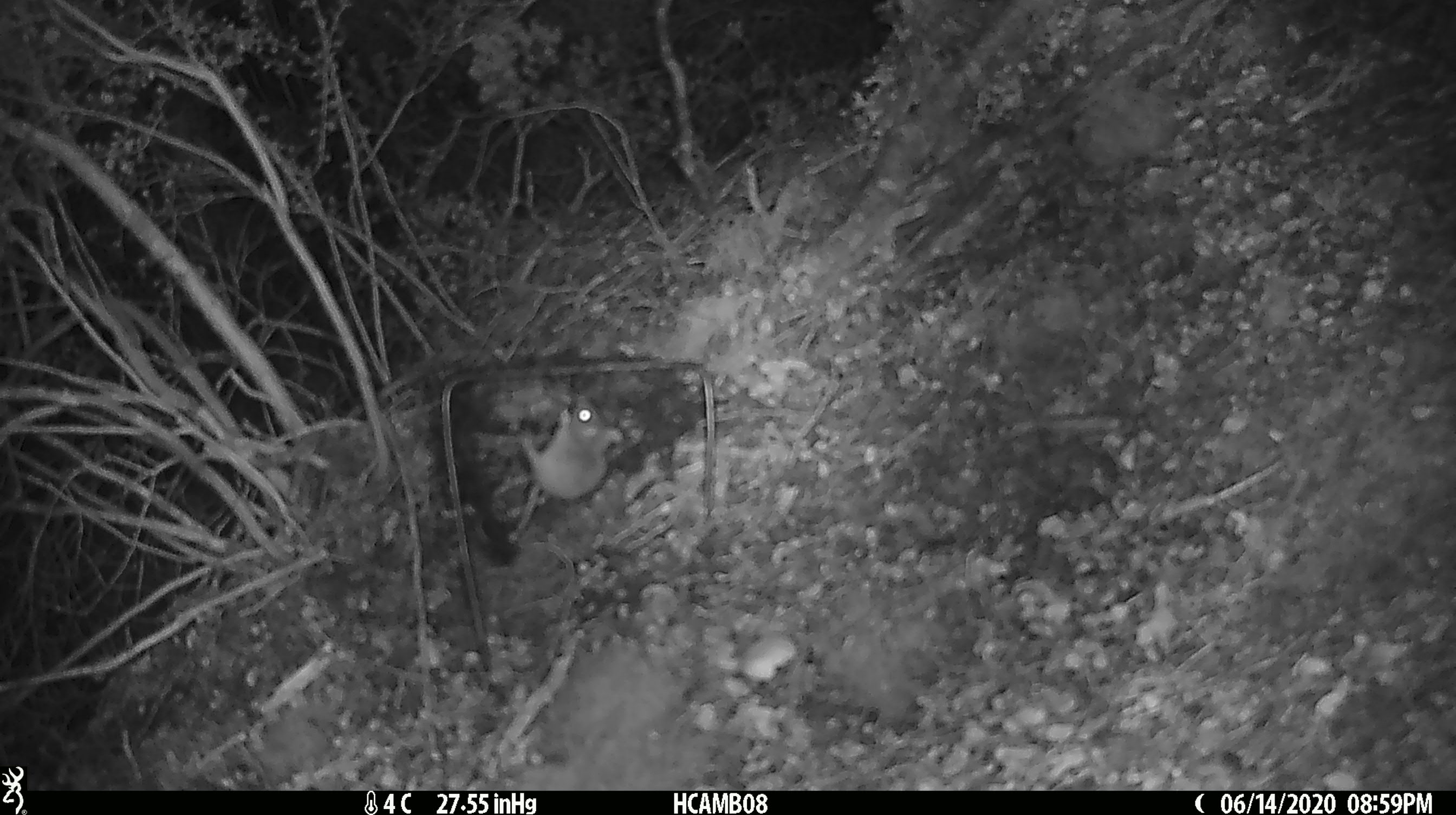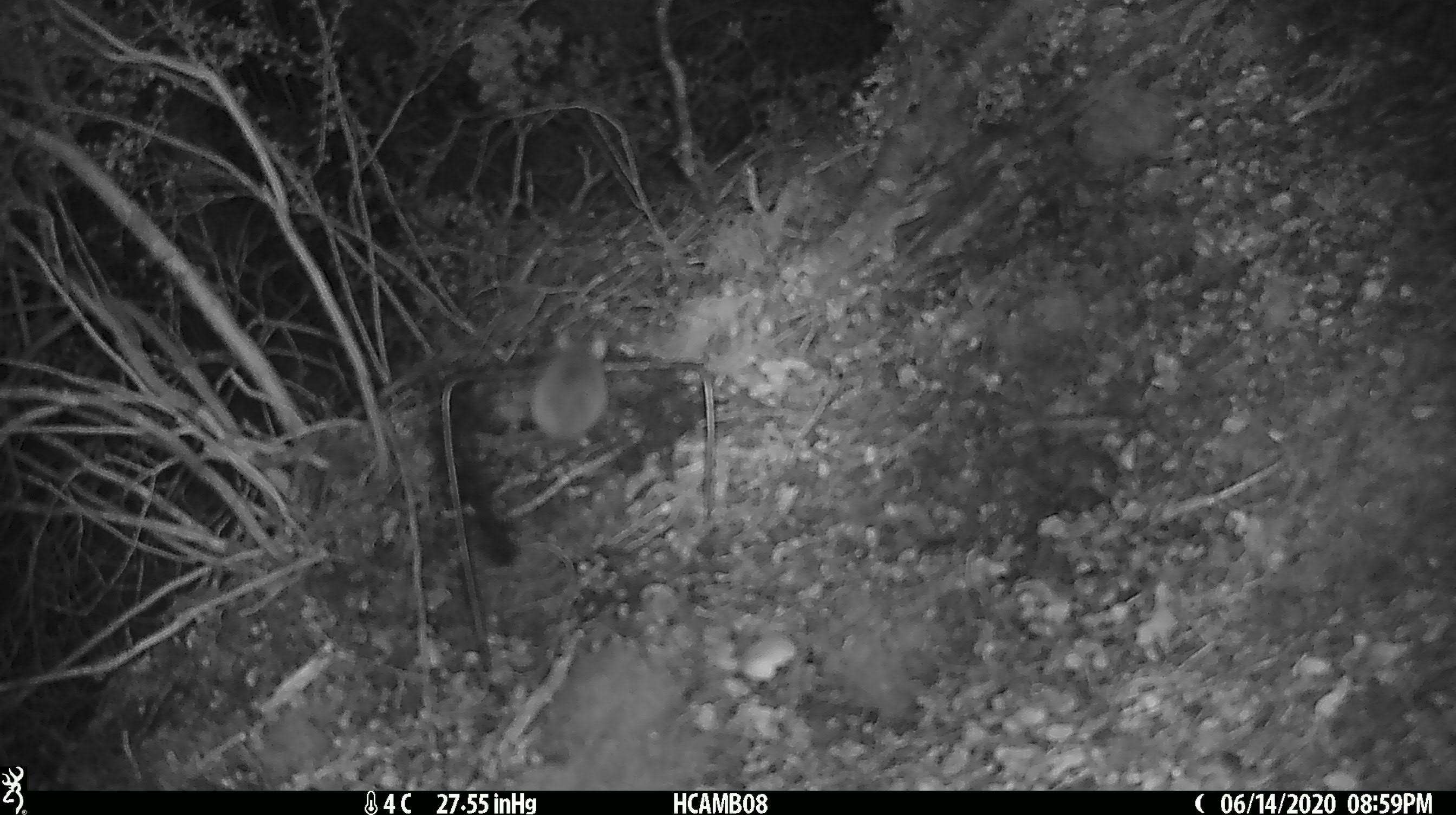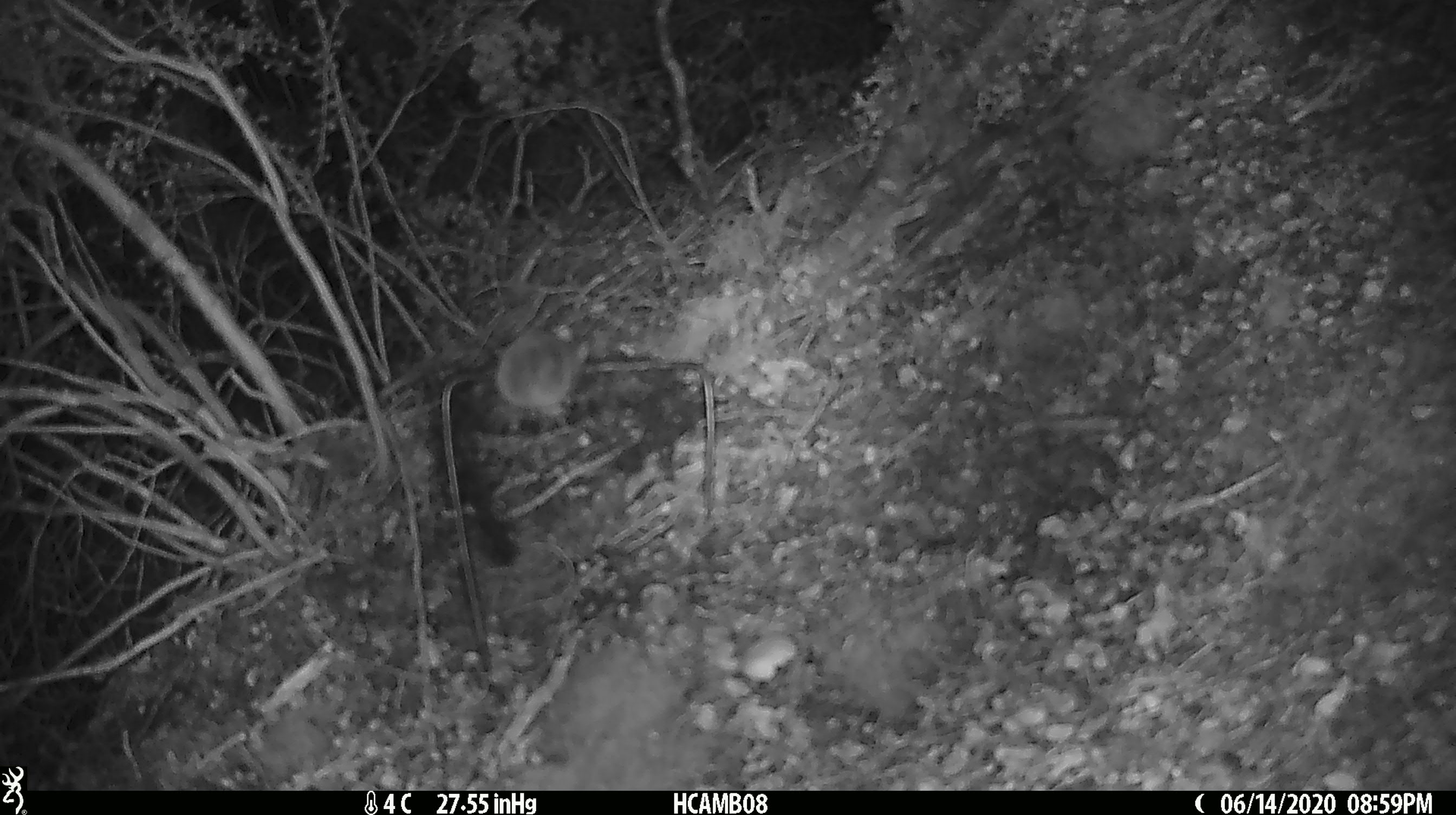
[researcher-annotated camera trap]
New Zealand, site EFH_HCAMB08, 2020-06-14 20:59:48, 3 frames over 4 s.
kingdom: Animalia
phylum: Chordata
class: Mammalia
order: Rodentia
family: Muridae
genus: Mus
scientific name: Mus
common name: mouse